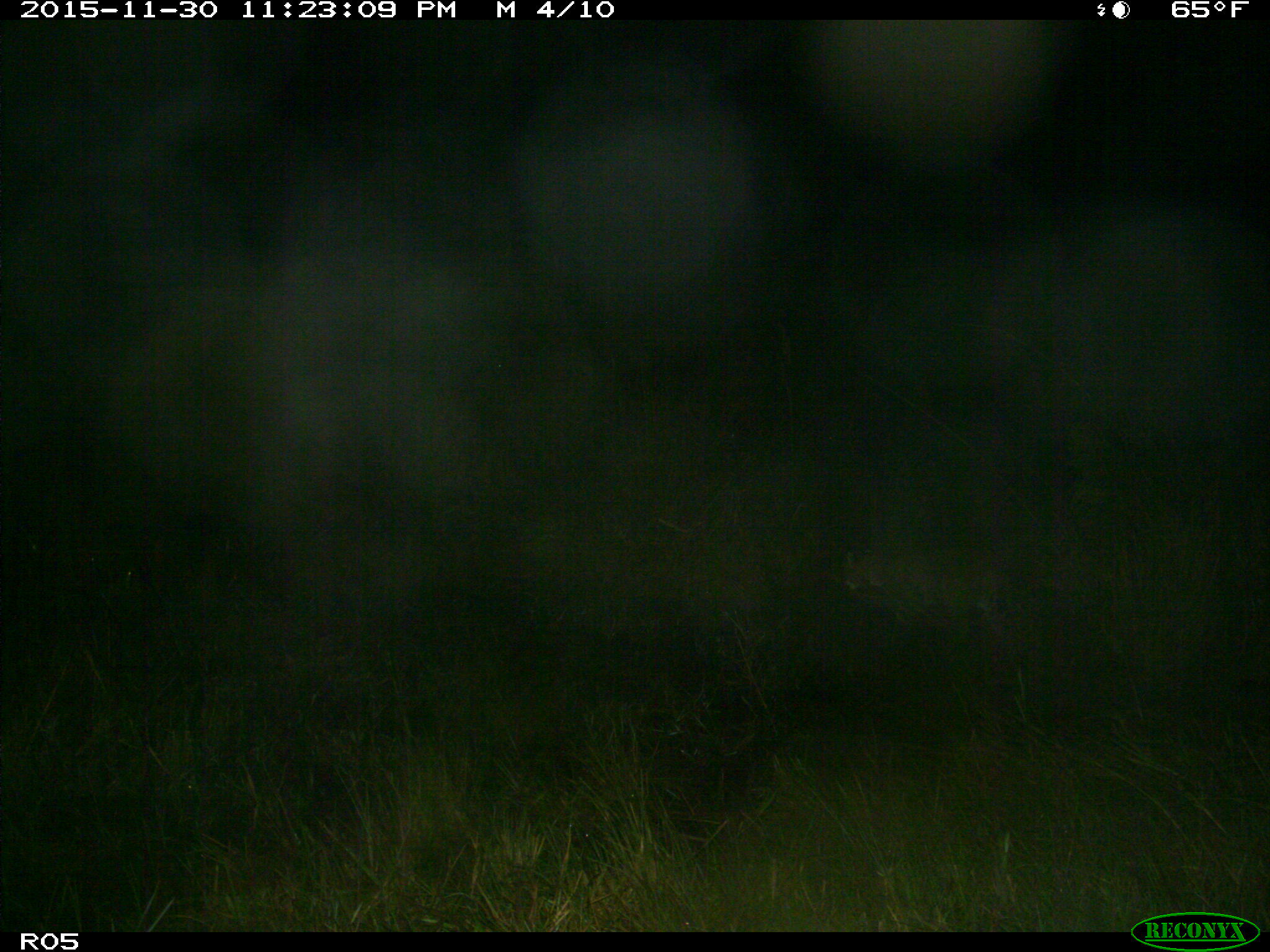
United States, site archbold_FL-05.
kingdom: Animalia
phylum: Chordata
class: Mammalia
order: Carnivora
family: Felidae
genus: Lynx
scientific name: Lynx rufus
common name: bobcat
Lynx rufus (bobcat).